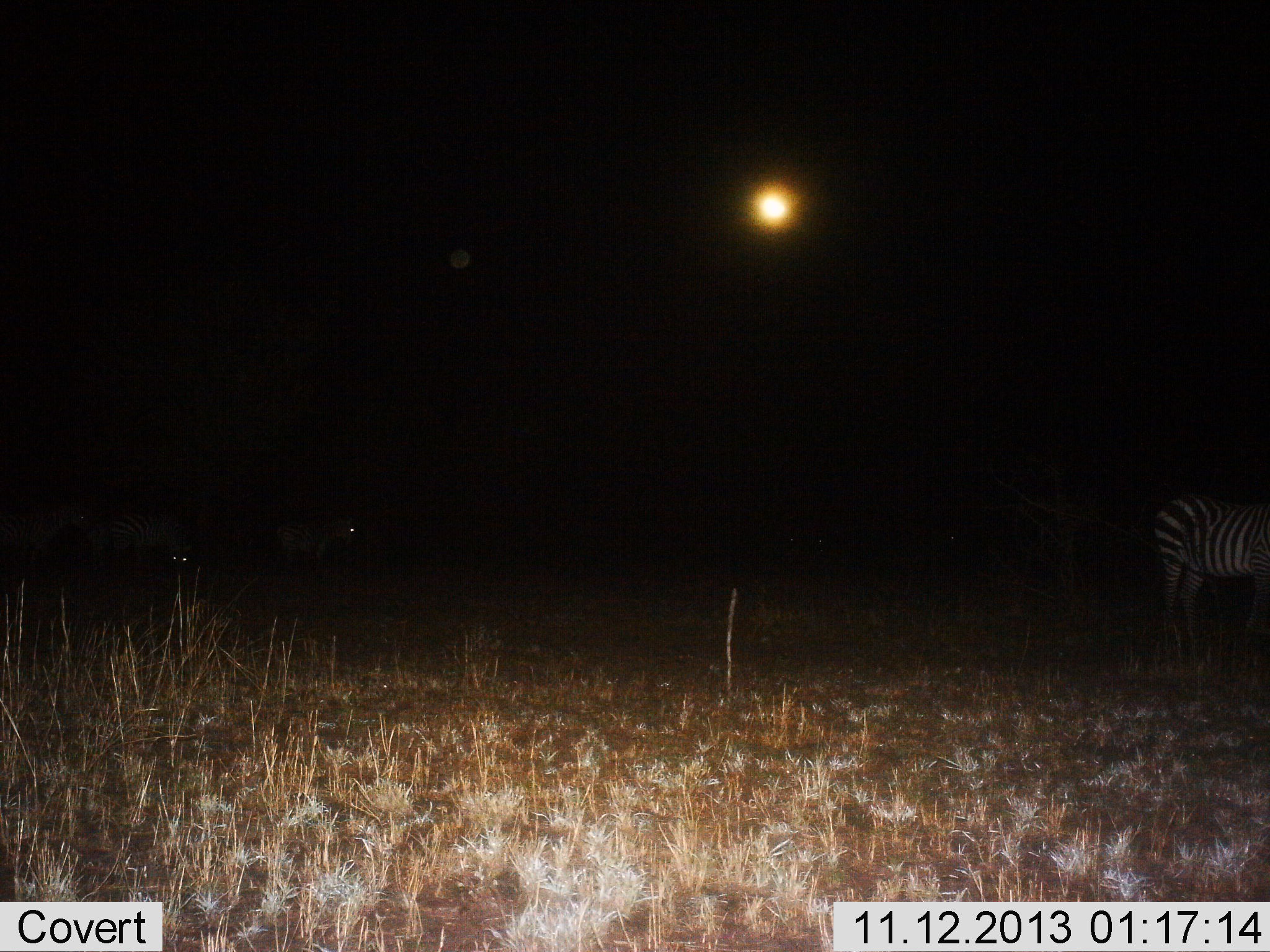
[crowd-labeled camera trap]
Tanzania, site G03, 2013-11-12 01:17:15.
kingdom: Animalia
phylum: Chordata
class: Mammalia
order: Perissodactyla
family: Equidae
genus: Equus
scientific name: Equus quagga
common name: plains zebra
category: zebra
Zebra (plains zebra) (Equus quagga), count 3. Behavior (volunteer vote fractions): standing 90%, resting 20%, moving 0%, interacting 0%. Young present (vote fraction): 0%. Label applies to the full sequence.